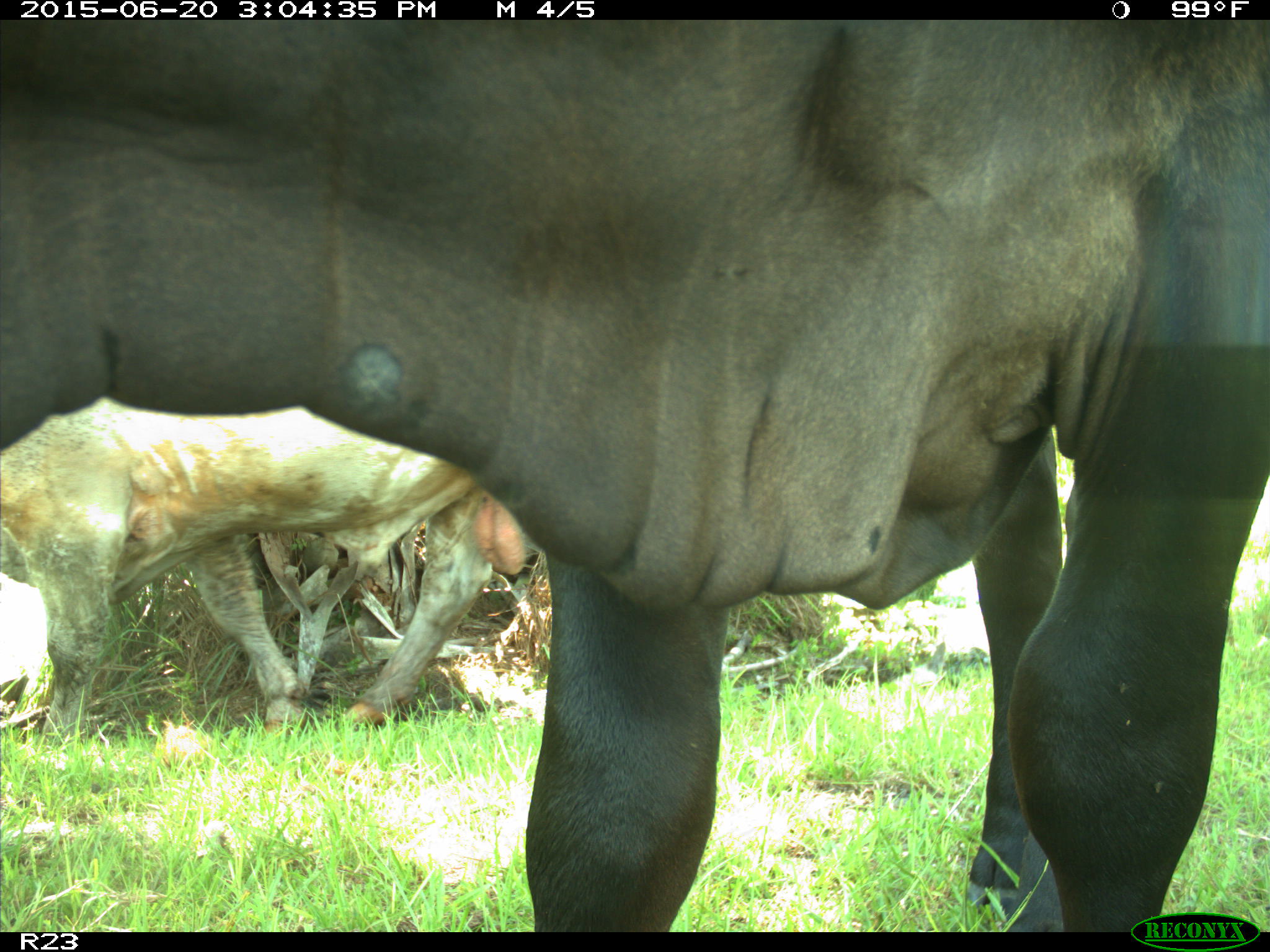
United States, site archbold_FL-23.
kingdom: Animalia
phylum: Chordata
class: Mammalia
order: Artiodactyla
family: Bovidae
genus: Bos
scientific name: Bos taurus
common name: domestic cow